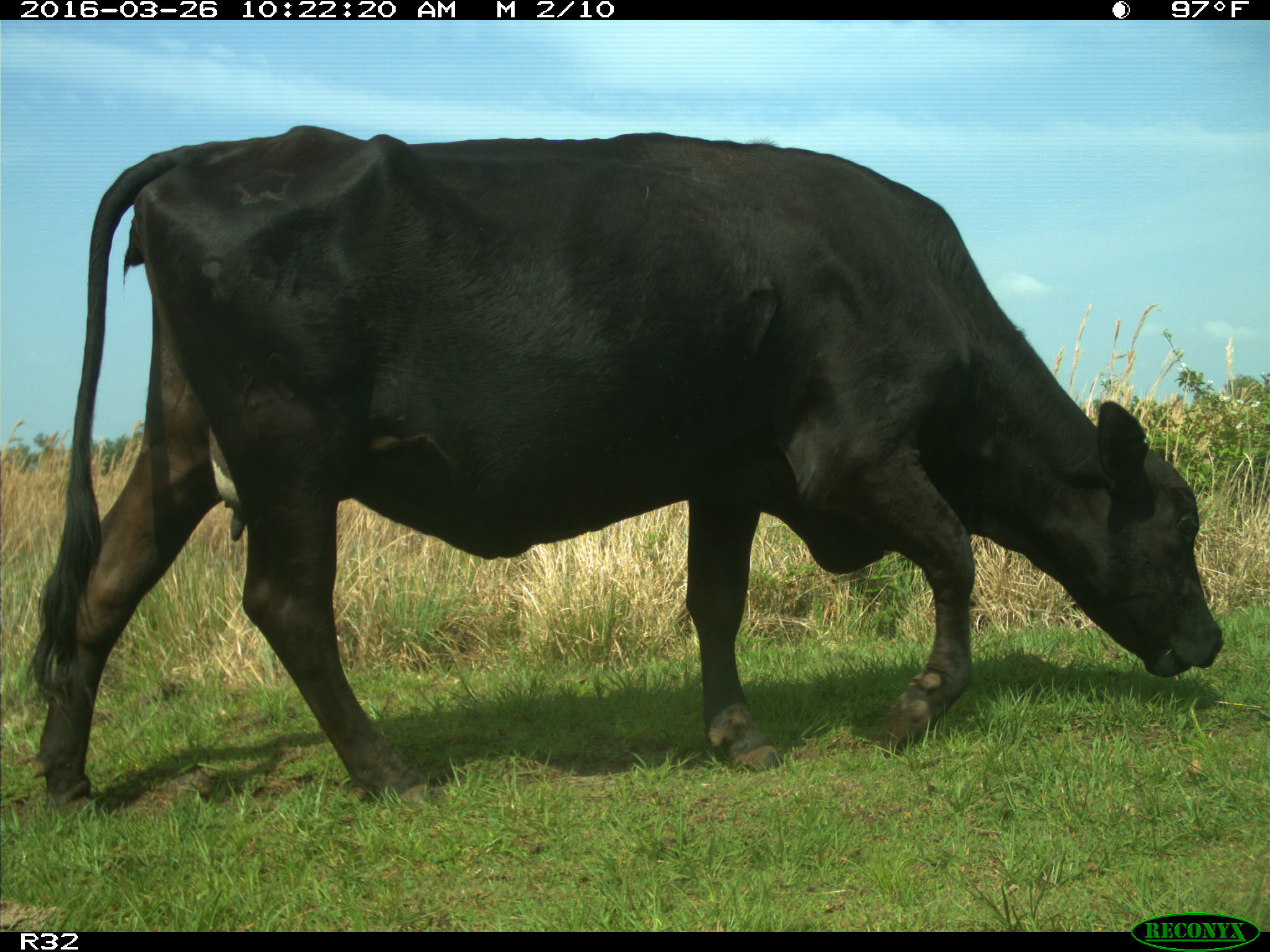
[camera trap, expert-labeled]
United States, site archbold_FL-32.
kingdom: Animalia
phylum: Chordata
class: Mammalia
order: Artiodactyla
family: Bovidae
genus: Bos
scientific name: Bos taurus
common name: domestic cow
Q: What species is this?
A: Bos taurus (domestic cow).